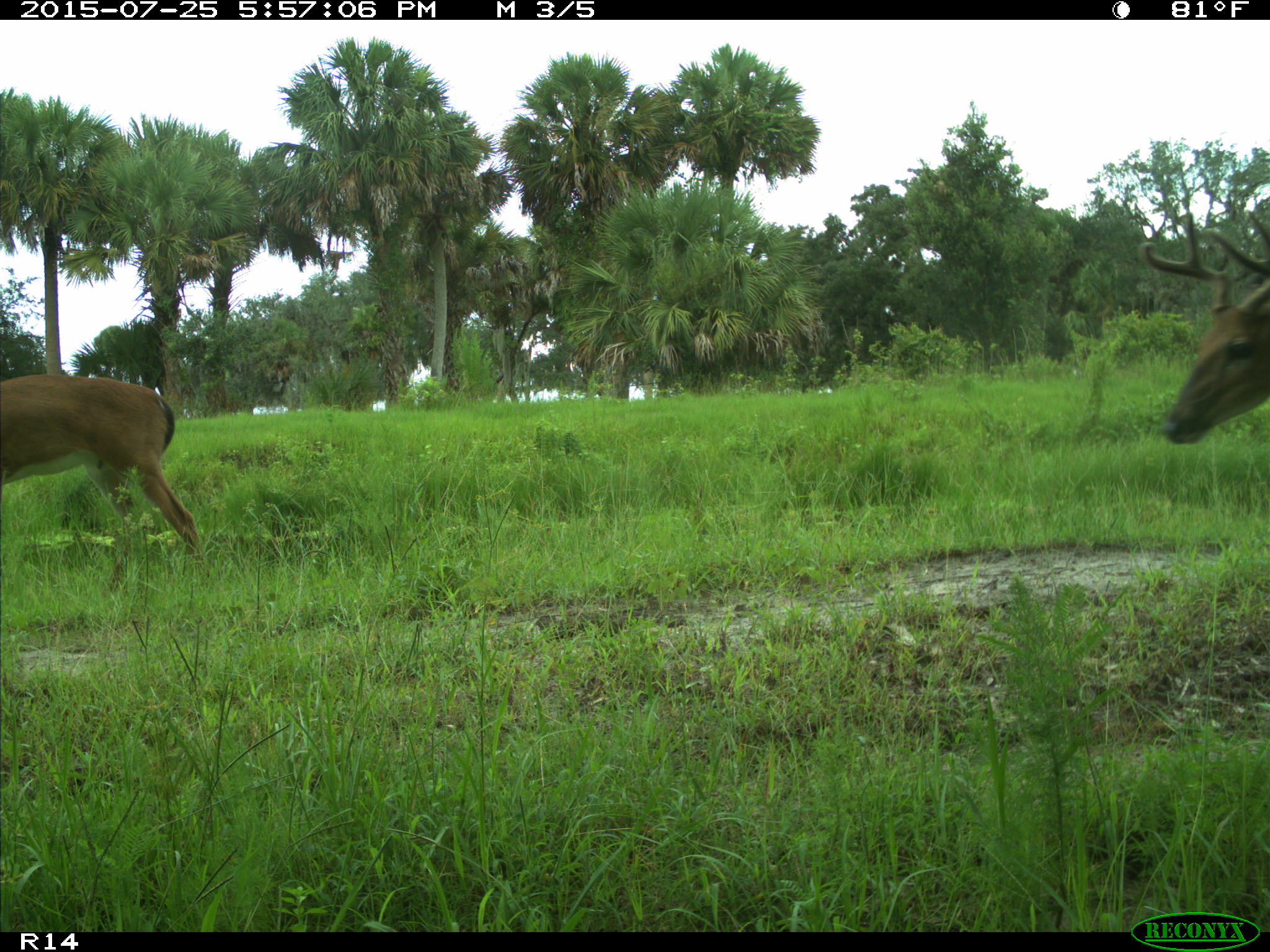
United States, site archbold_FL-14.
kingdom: Animalia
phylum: Chordata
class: Mammalia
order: Artiodactyla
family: Cervidae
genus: Odocoileus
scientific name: Odocoileus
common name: deer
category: unidentified deer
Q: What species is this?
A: Unidentified deer (deer) (Odocoileus).